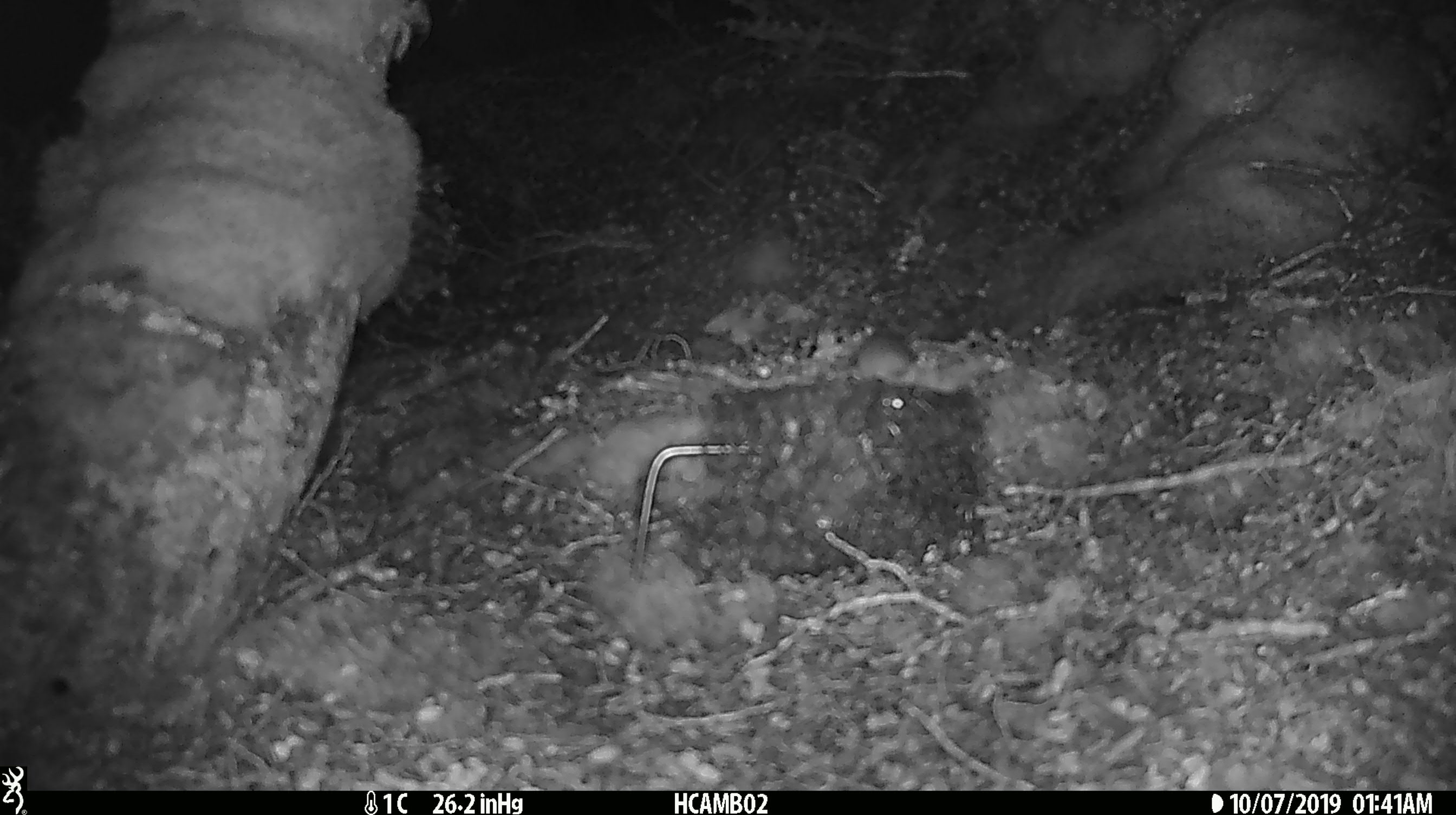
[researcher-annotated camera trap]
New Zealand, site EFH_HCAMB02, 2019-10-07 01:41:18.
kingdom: Animalia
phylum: Chordata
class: Mammalia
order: Rodentia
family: Muridae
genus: Mus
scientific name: Mus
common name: mouse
Mouse (Mus).